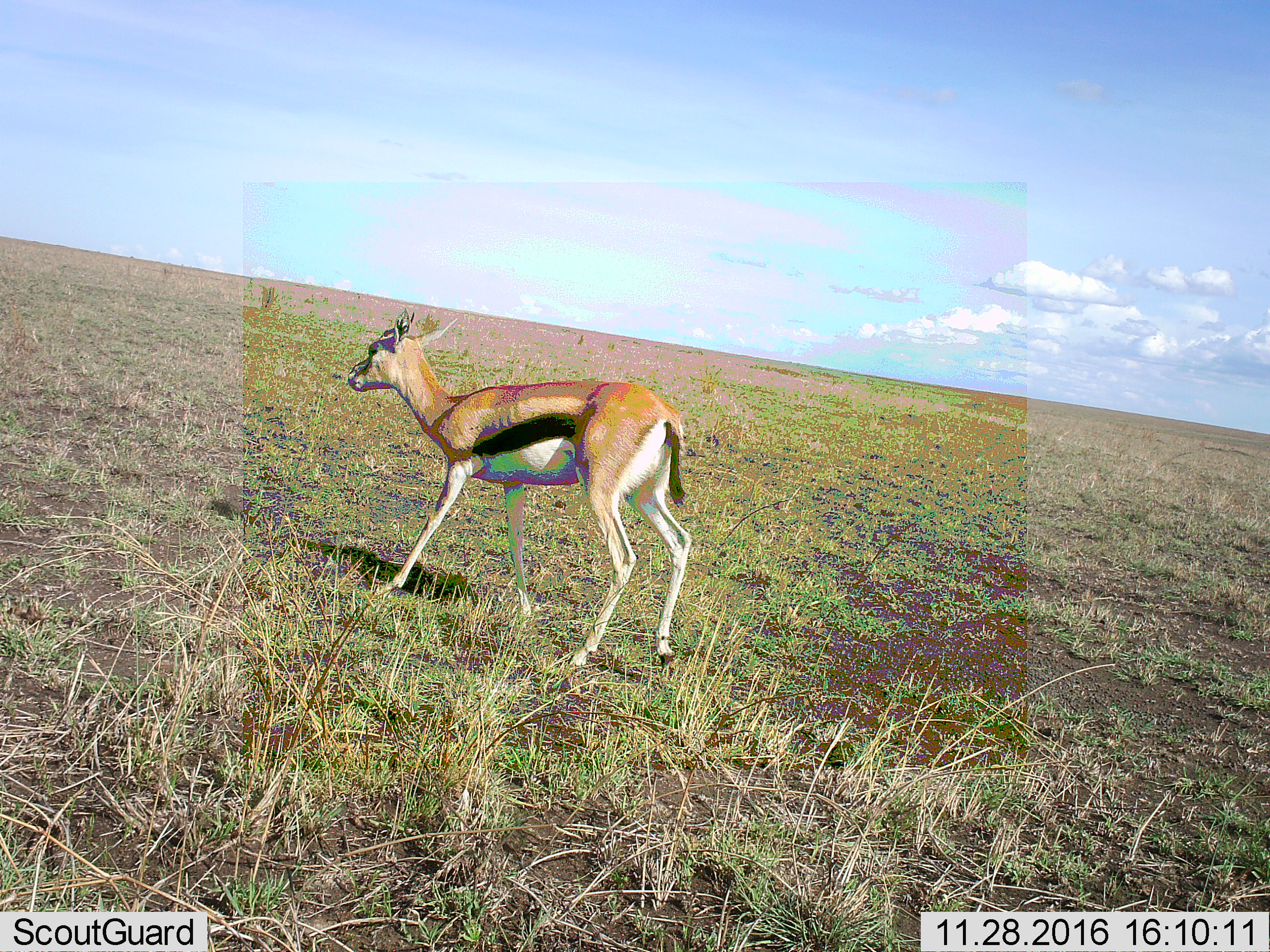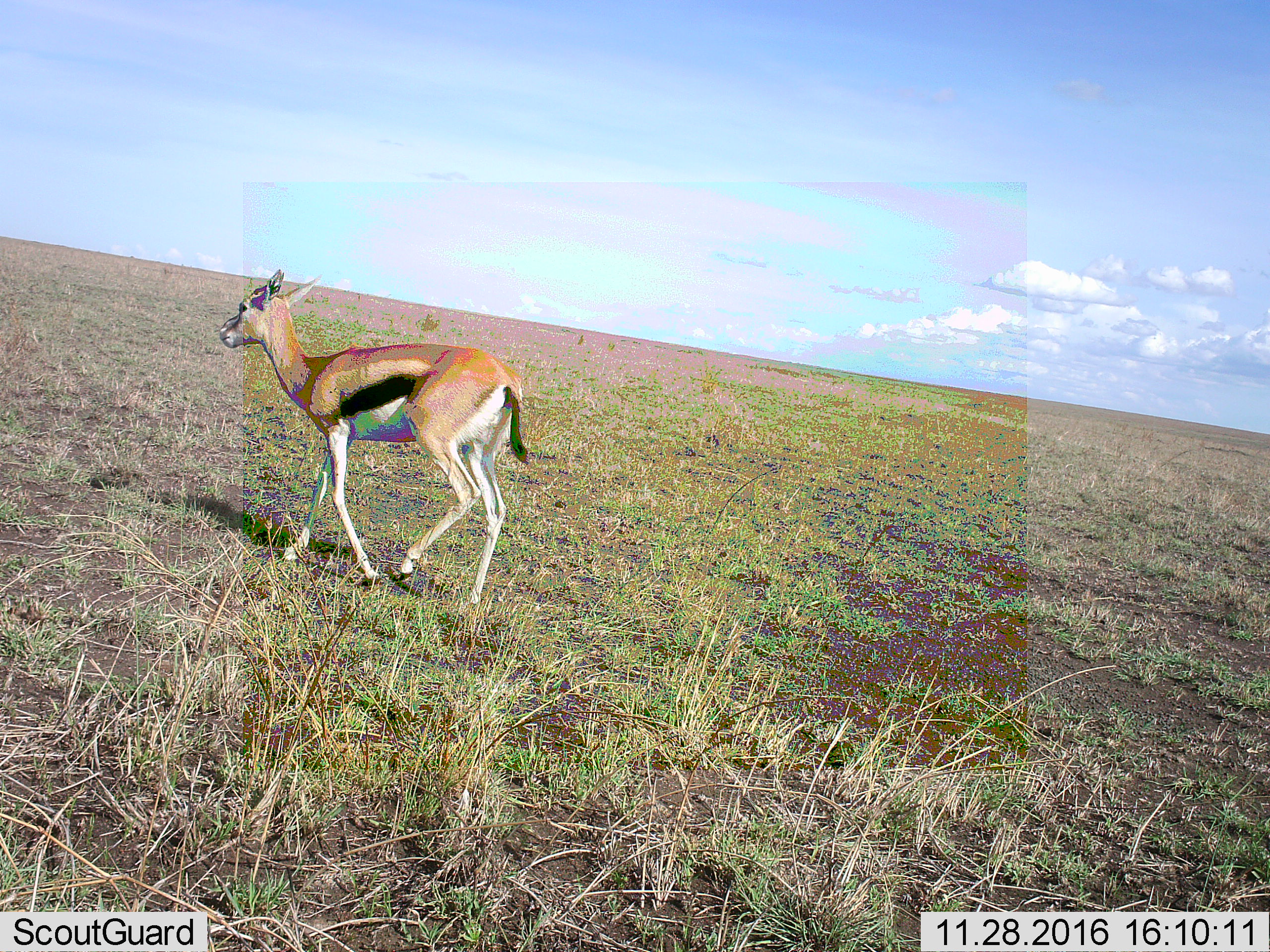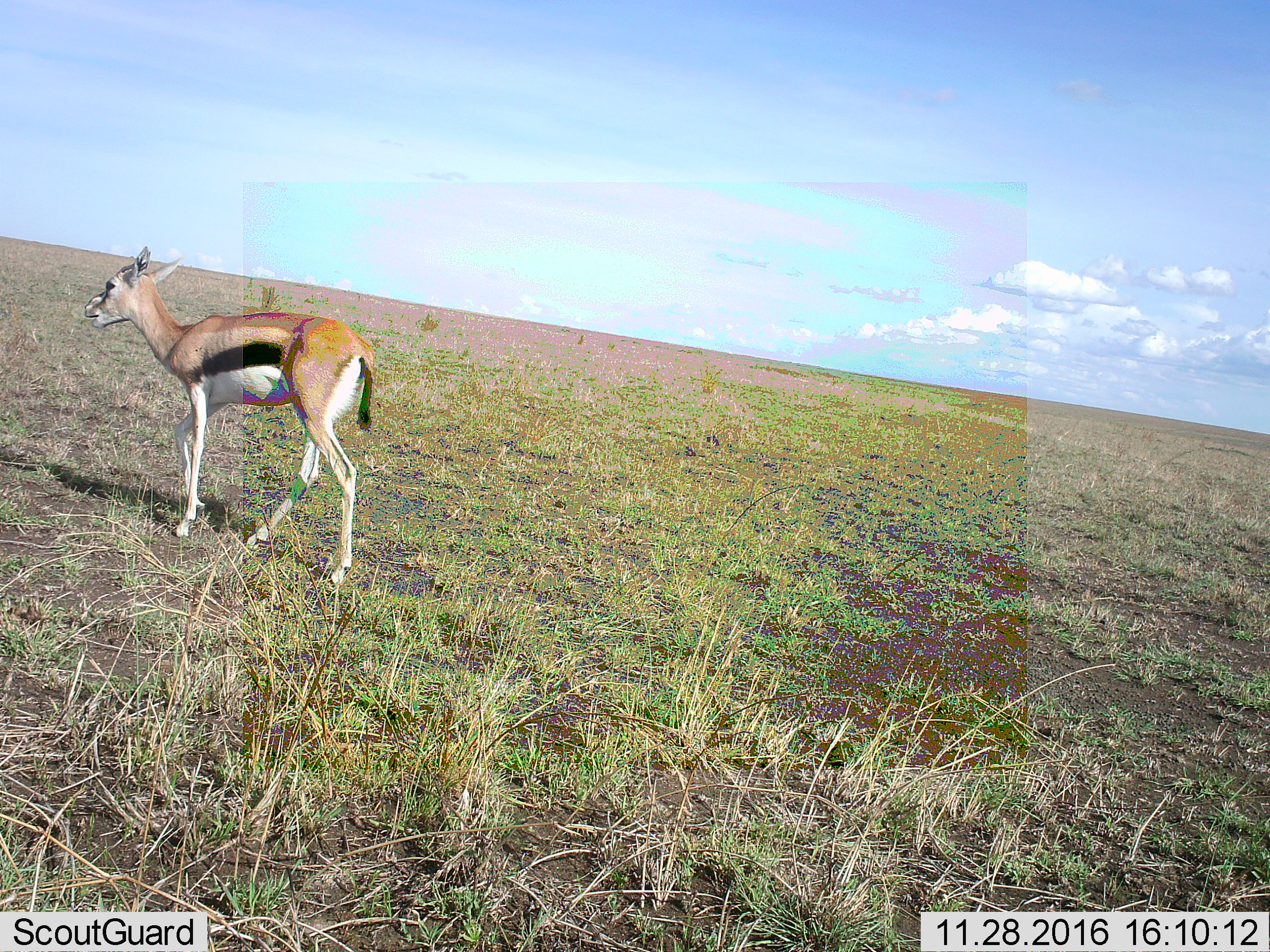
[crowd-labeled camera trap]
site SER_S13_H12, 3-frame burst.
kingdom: Animalia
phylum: Chordata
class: Mammalia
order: Artiodactyla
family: Bovidae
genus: Eudorcas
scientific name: Eudorcas thomsonii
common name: thomson's gazelle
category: gazellethomsons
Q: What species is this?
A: Gazellethomsons (thomson's gazelle) (Eudorcas thomsonii).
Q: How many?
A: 1.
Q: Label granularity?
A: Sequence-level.